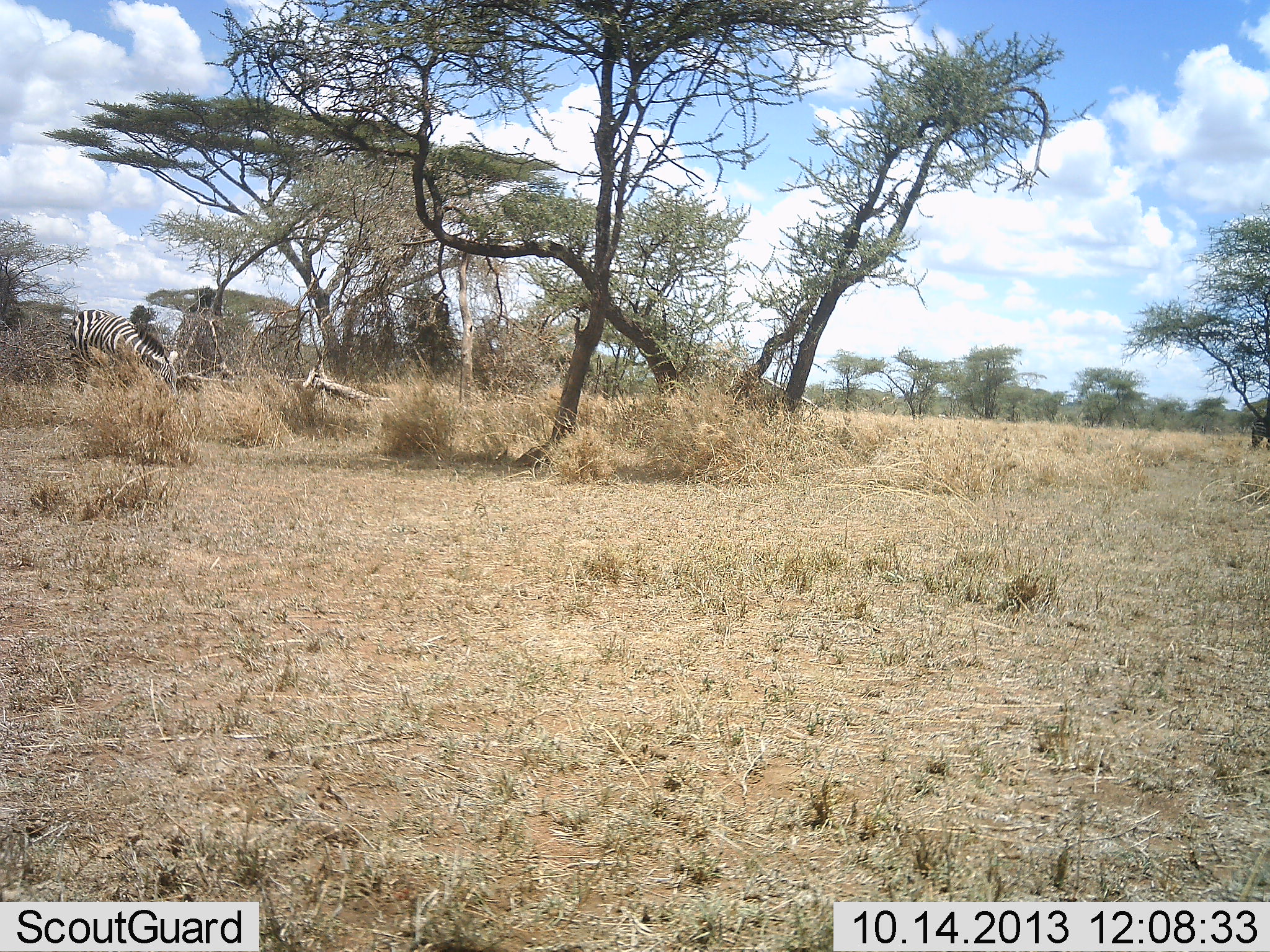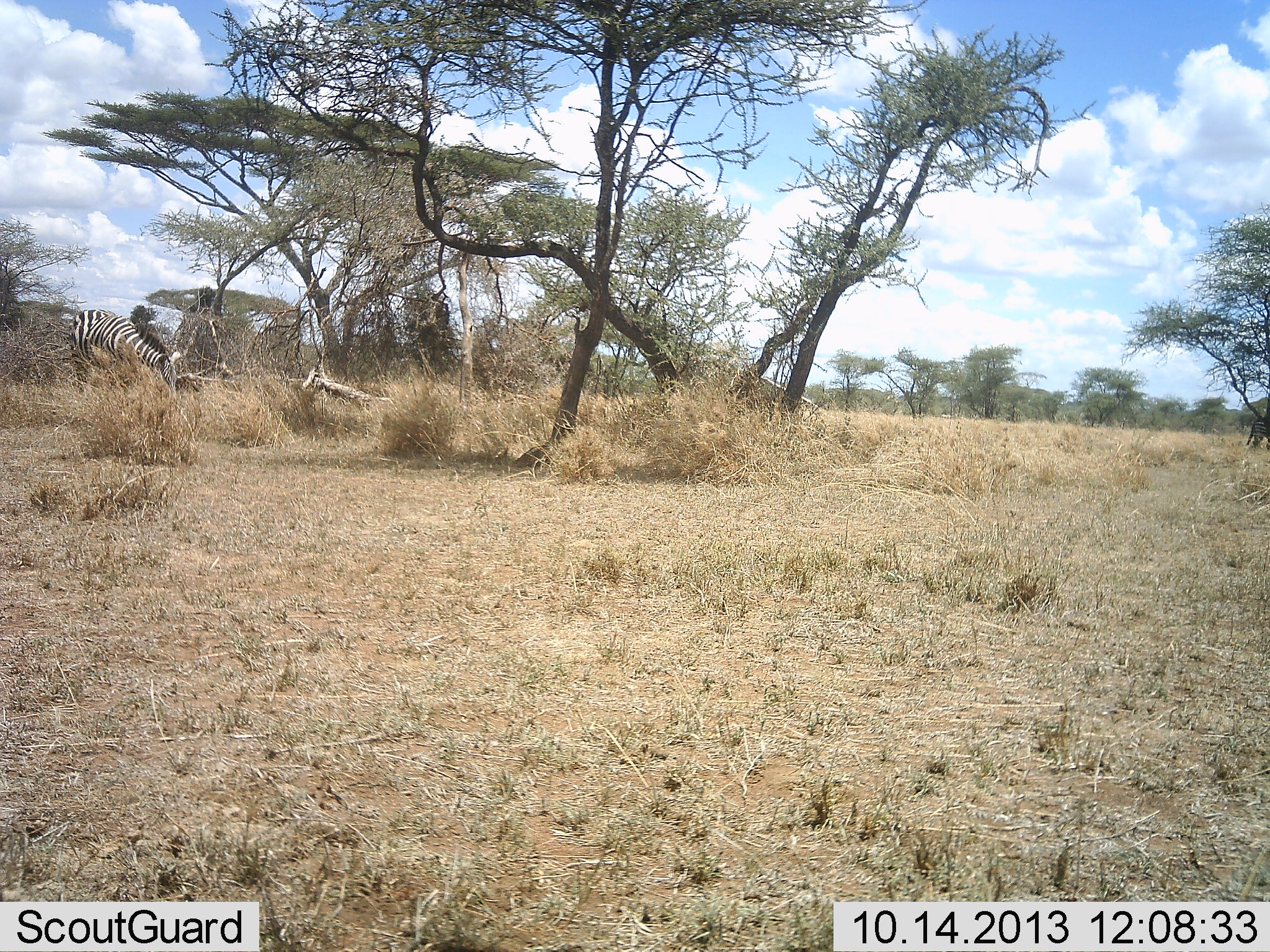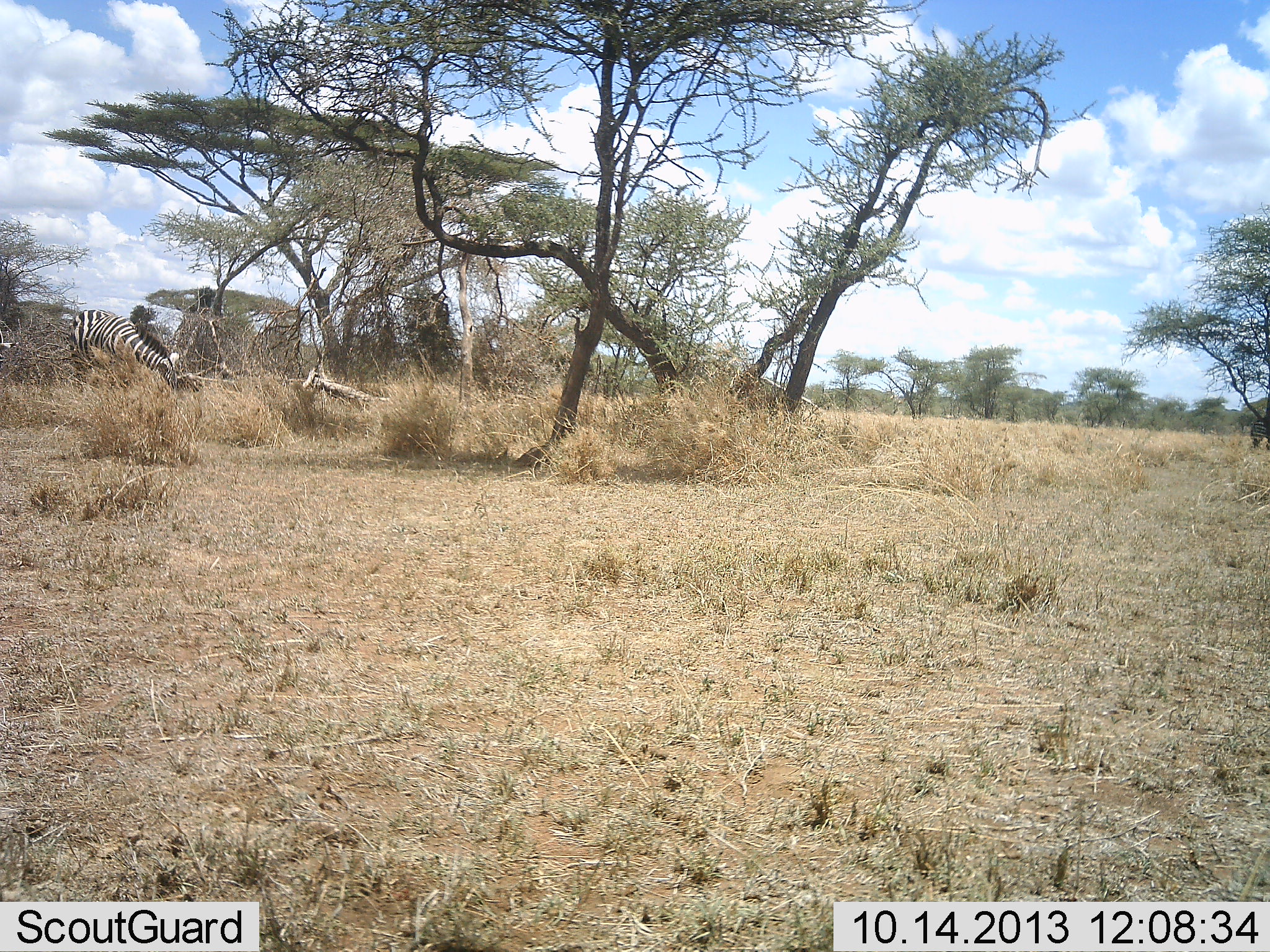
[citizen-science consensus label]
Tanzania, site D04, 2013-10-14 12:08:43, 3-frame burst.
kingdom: Animalia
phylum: Chordata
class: Mammalia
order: Perissodactyla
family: Equidae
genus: Equus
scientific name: Equus quagga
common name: plains zebra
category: zebra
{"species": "zebra (plains zebra) (Equus quagga)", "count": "1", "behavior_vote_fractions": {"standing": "22%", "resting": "0%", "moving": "3%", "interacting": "0%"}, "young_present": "0%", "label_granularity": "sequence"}